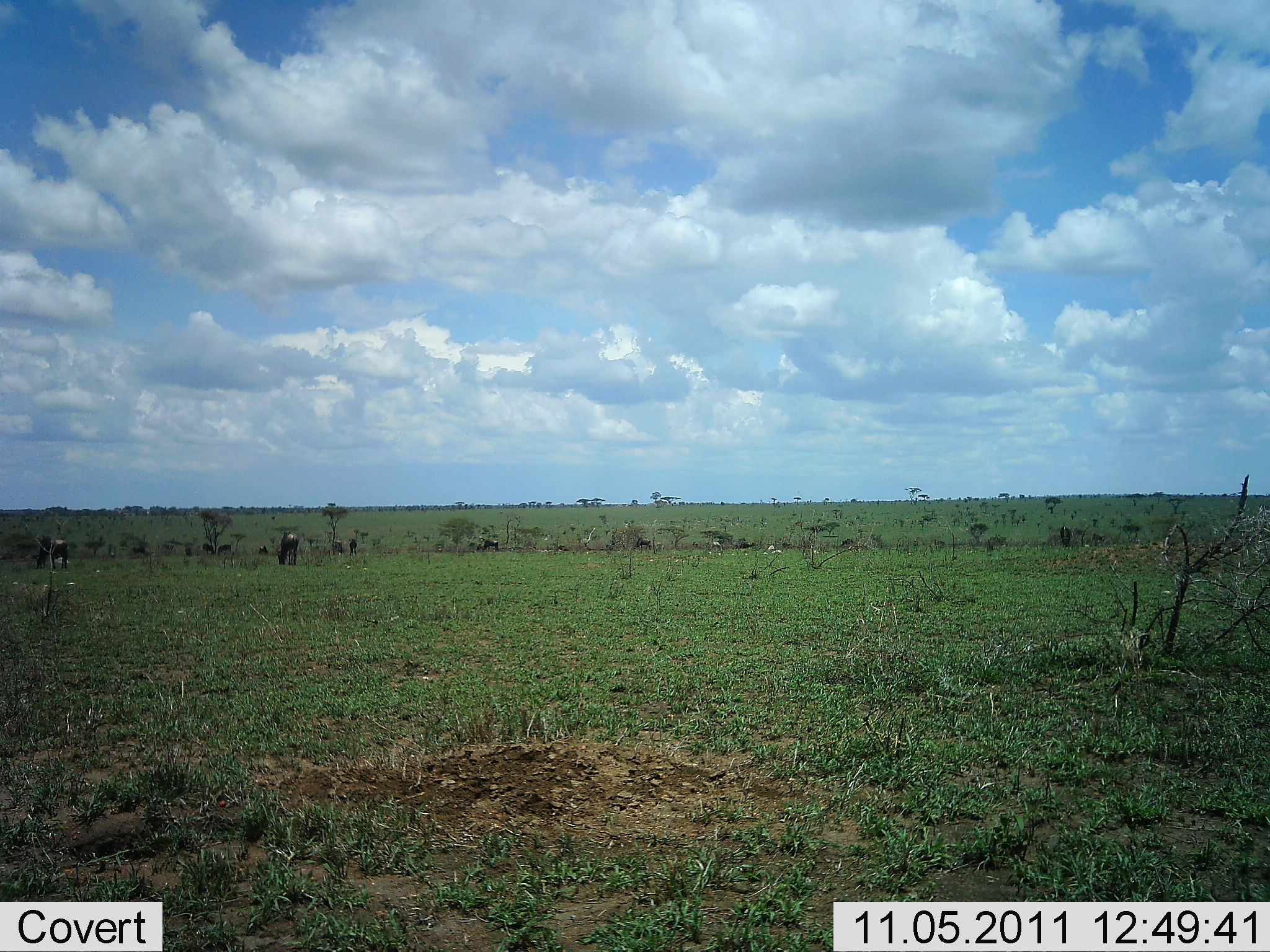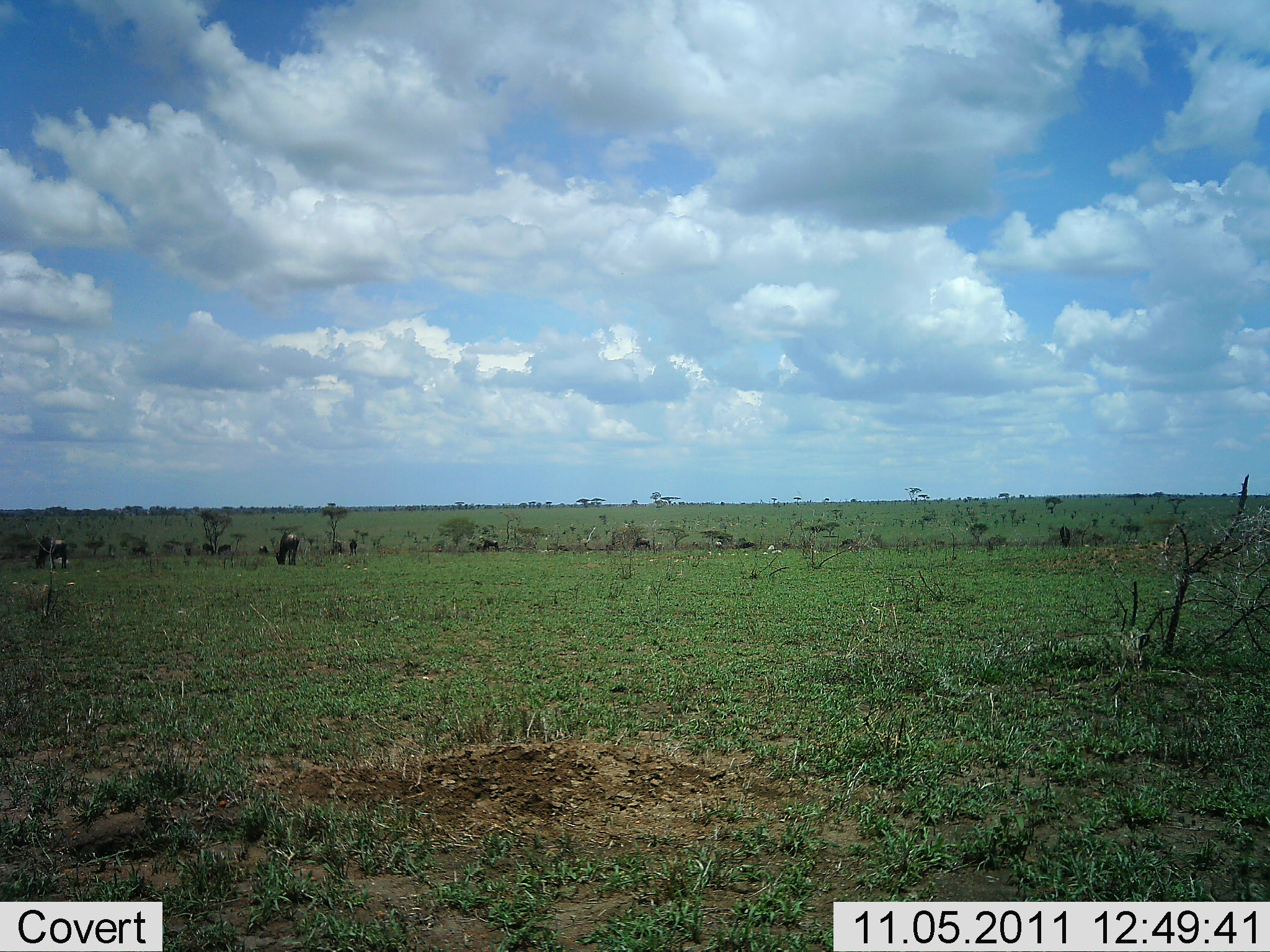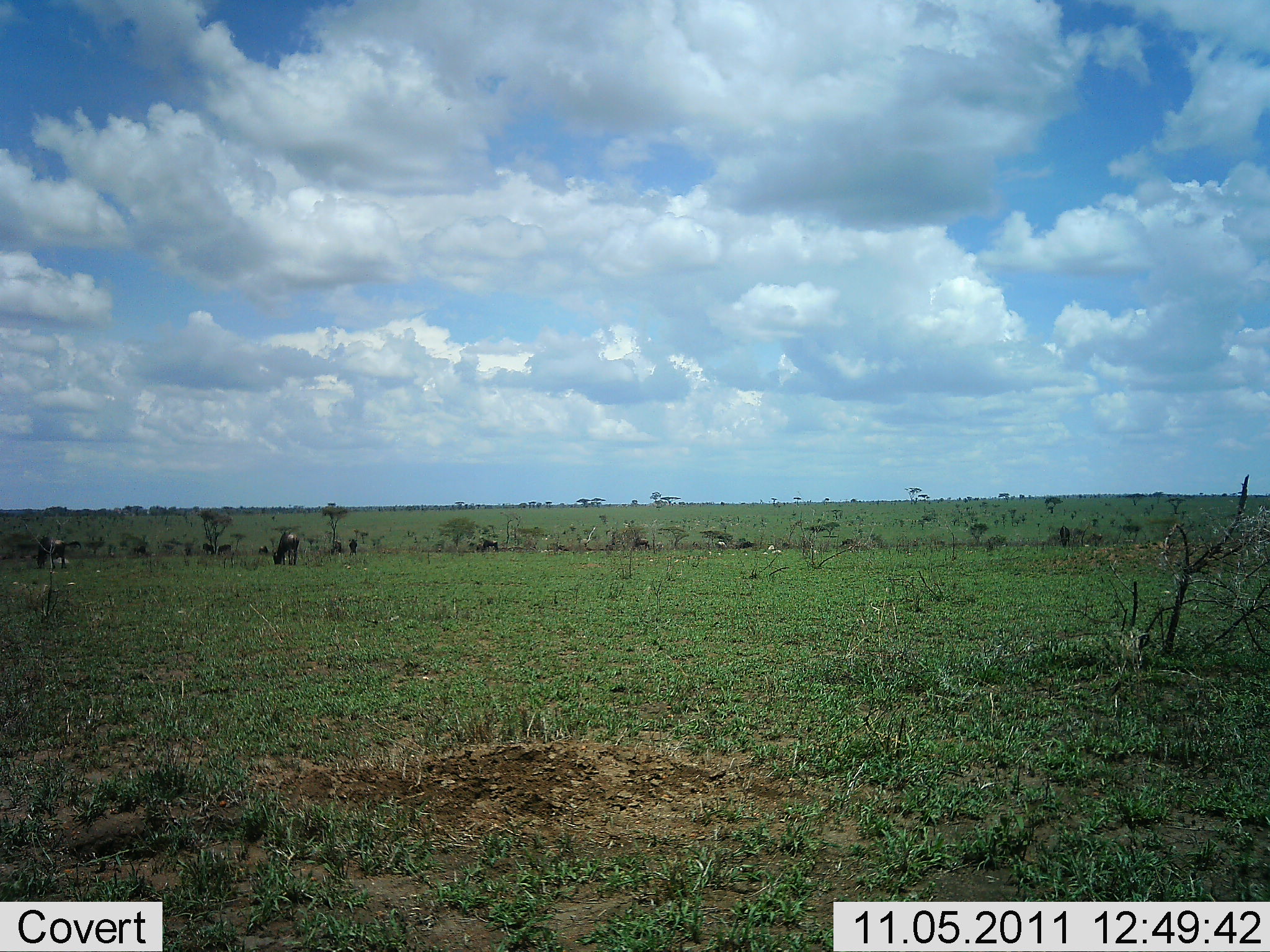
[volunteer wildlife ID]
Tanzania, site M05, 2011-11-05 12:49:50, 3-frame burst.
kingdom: Animalia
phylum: Chordata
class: Mammalia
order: Artiodactyla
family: Bovidae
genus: Connochaetes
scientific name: Connochaetes taurinus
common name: blue wildebeest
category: wildebeest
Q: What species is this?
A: Wildebeest (blue wildebeest) (Connochaetes taurinus).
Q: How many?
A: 7.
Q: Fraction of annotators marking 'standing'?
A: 64%.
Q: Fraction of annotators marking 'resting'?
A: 9%.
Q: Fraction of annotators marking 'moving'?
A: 9%.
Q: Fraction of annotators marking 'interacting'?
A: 9%.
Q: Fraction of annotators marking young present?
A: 0%.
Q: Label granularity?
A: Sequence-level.